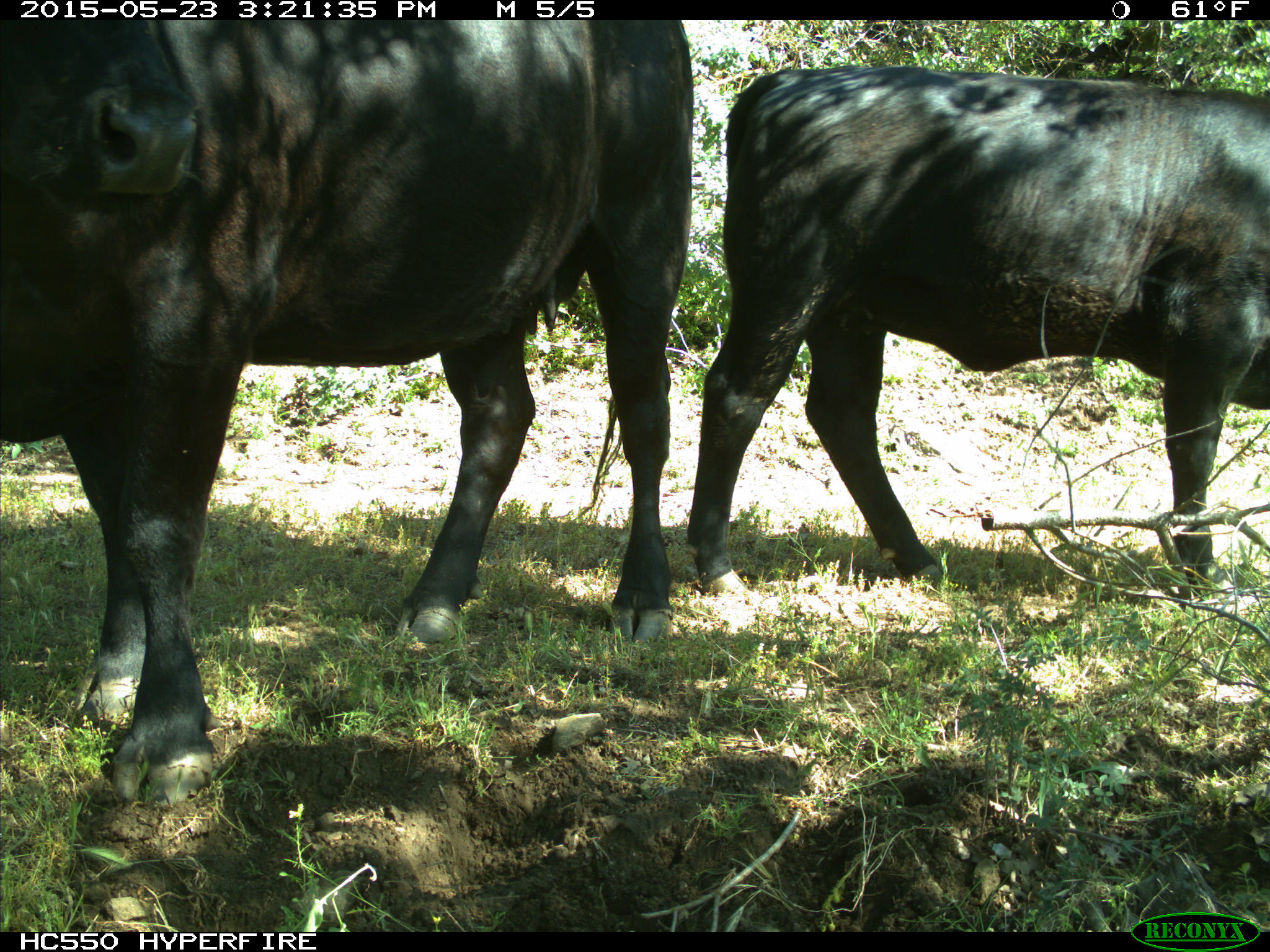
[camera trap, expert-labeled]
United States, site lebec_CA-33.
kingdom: Animalia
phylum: Chordata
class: Mammalia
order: Artiodactyla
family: Bovidae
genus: Bos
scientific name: Bos taurus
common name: domestic cow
Bos taurus (domestic cow).